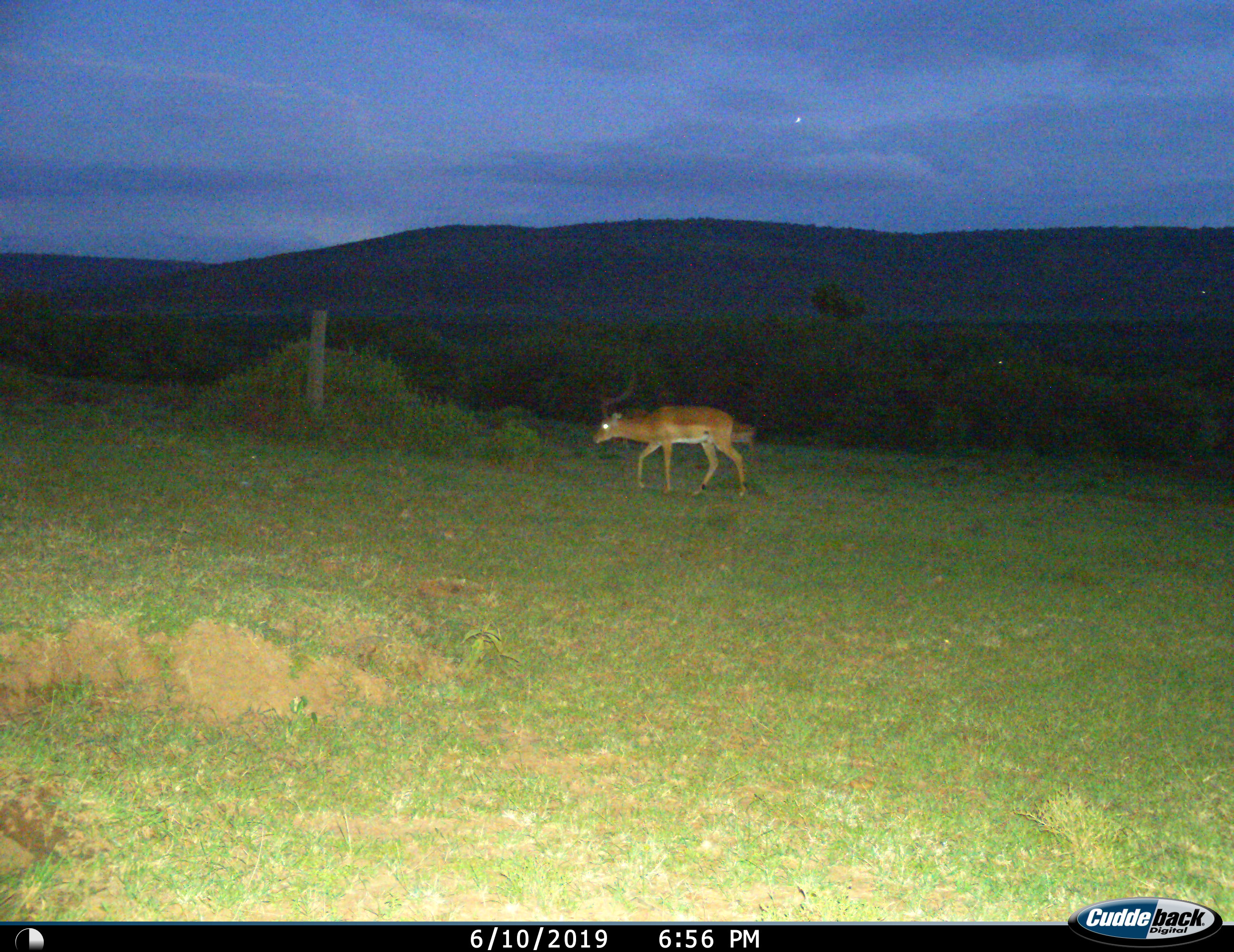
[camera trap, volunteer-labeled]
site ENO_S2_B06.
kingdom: Animalia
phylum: Chordata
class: Mammalia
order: Artiodactyla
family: Bovidae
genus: Aepyceros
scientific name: Aepyceros melampus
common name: impala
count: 1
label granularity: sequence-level